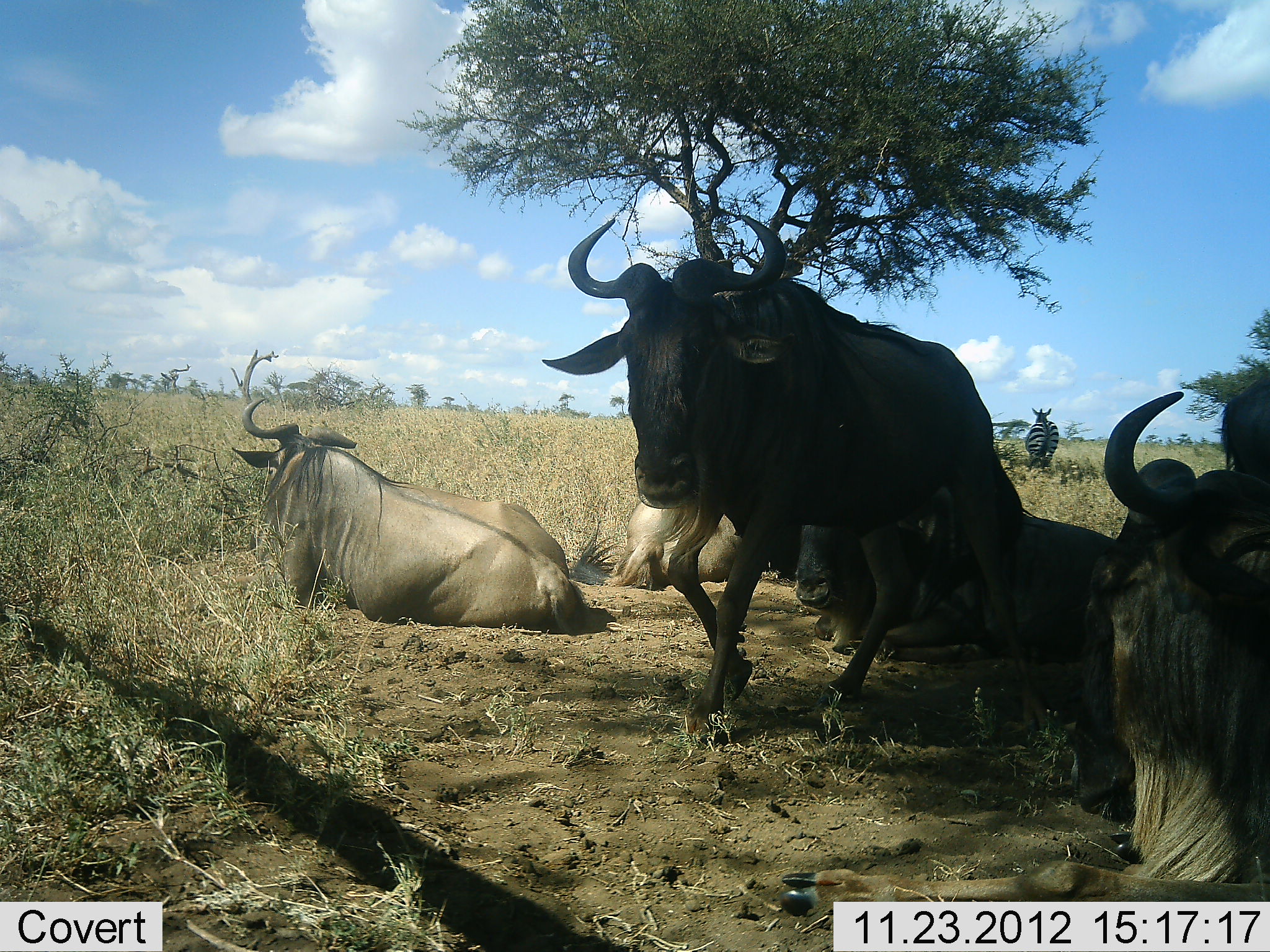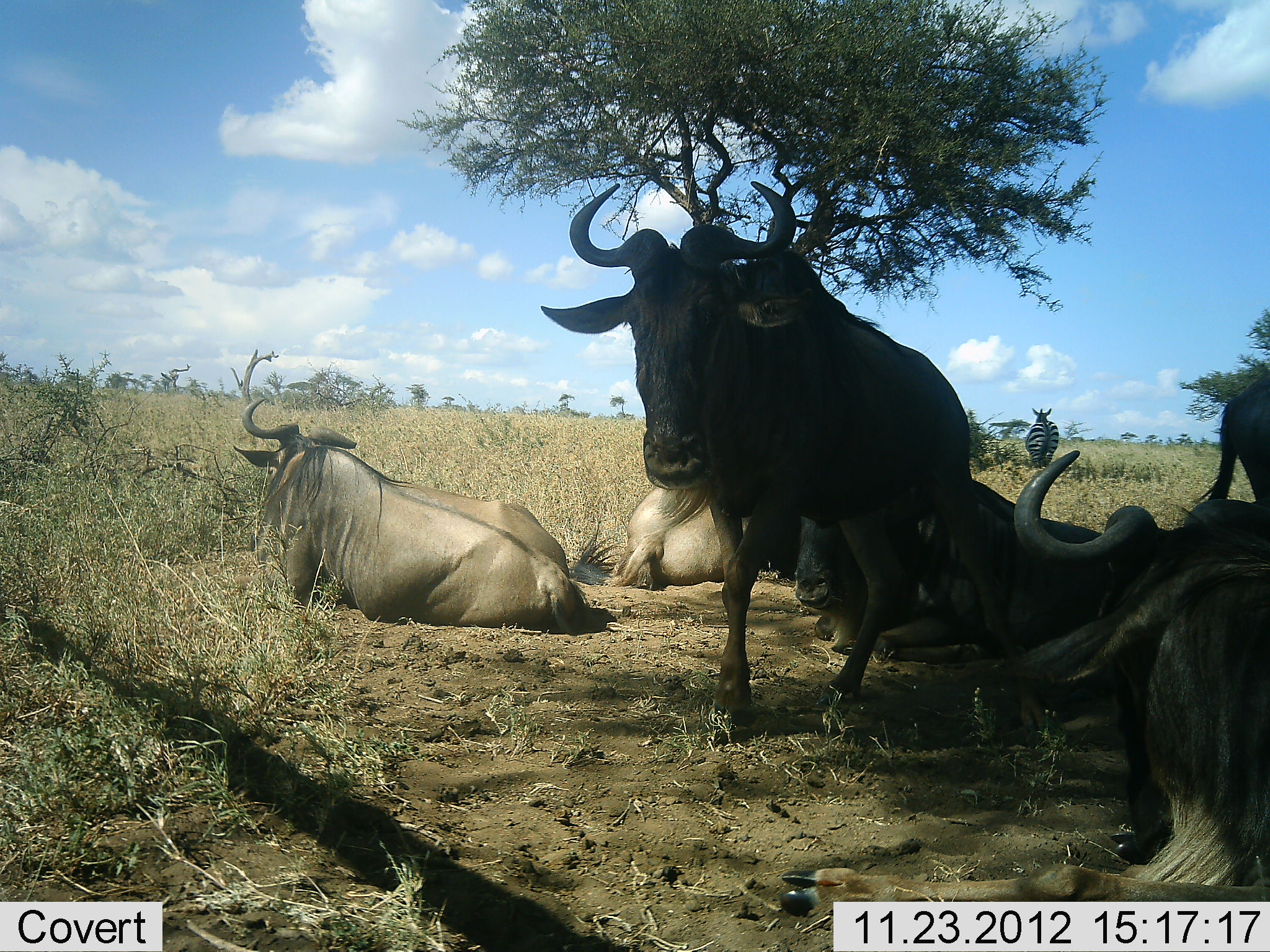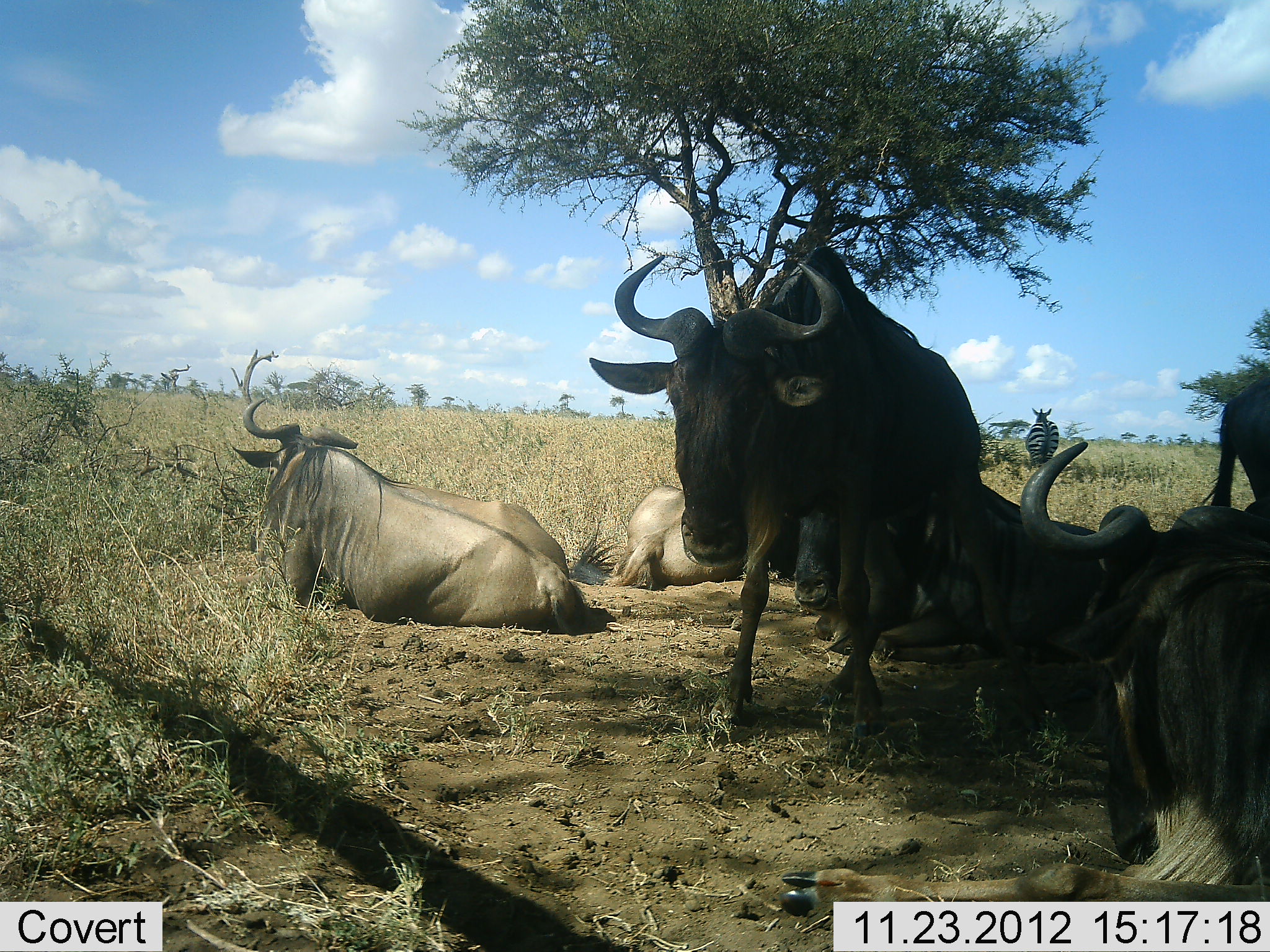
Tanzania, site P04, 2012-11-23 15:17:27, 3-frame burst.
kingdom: Animalia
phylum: Chordata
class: Mammalia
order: Artiodactyla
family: Bovidae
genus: Connochaetes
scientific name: Connochaetes taurinus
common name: blue wildebeest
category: wildebeest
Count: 6.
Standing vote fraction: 58%.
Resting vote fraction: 100%.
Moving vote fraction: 0%.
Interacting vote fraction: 8%.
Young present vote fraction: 0%.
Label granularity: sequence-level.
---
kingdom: Animalia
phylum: Chordata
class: Mammalia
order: Perissodactyla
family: Equidae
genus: Equus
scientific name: Equus quagga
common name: plains zebra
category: zebra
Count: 1.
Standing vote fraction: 90%.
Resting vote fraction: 0%.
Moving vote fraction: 10%.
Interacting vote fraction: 0%.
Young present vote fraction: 0%.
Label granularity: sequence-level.